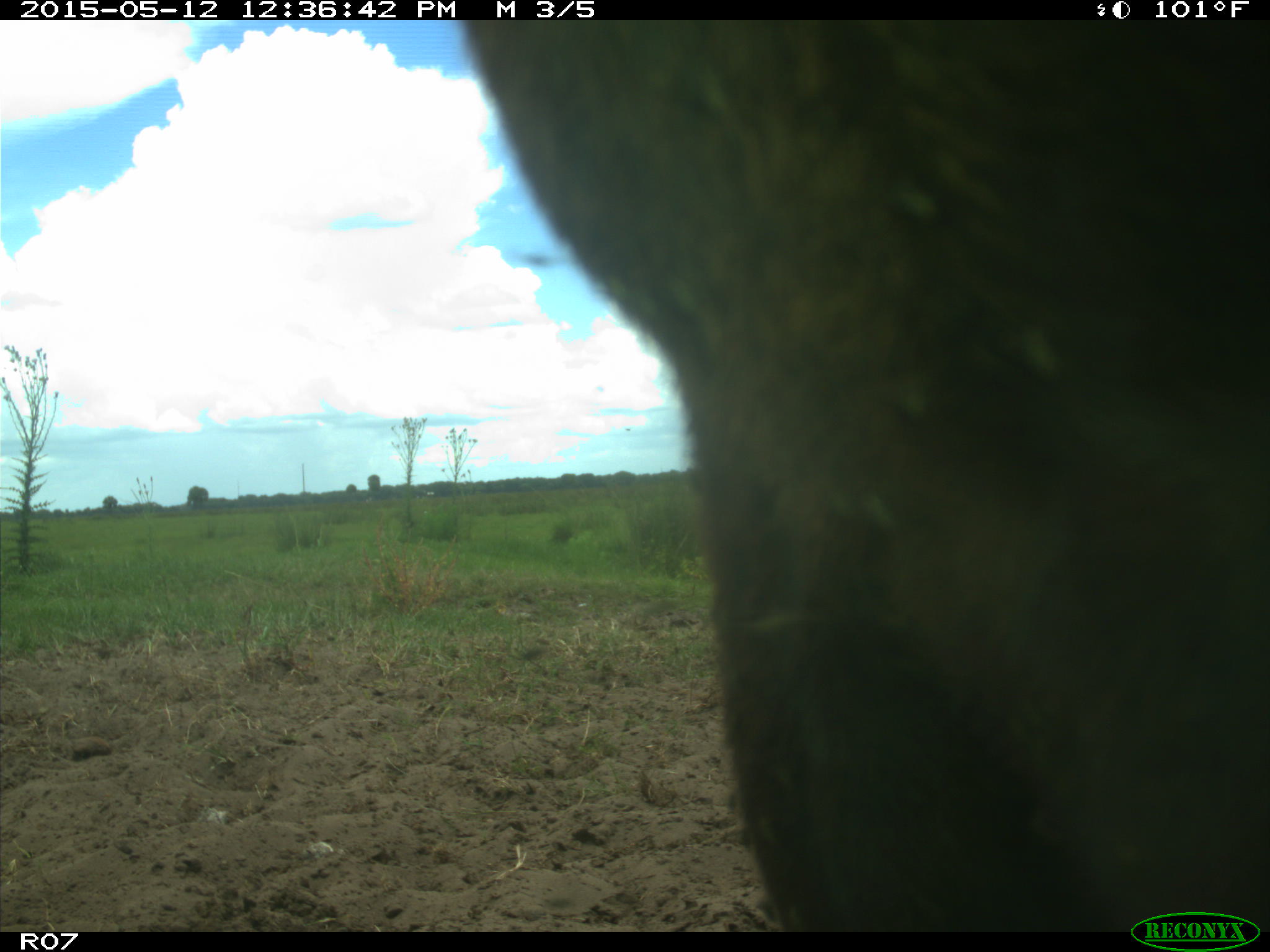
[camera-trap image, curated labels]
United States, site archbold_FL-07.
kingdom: Animalia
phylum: Chordata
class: Mammalia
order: Artiodactyla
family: Bovidae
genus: Bos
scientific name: Bos taurus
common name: domestic cow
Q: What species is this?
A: Bos taurus (domestic cow).